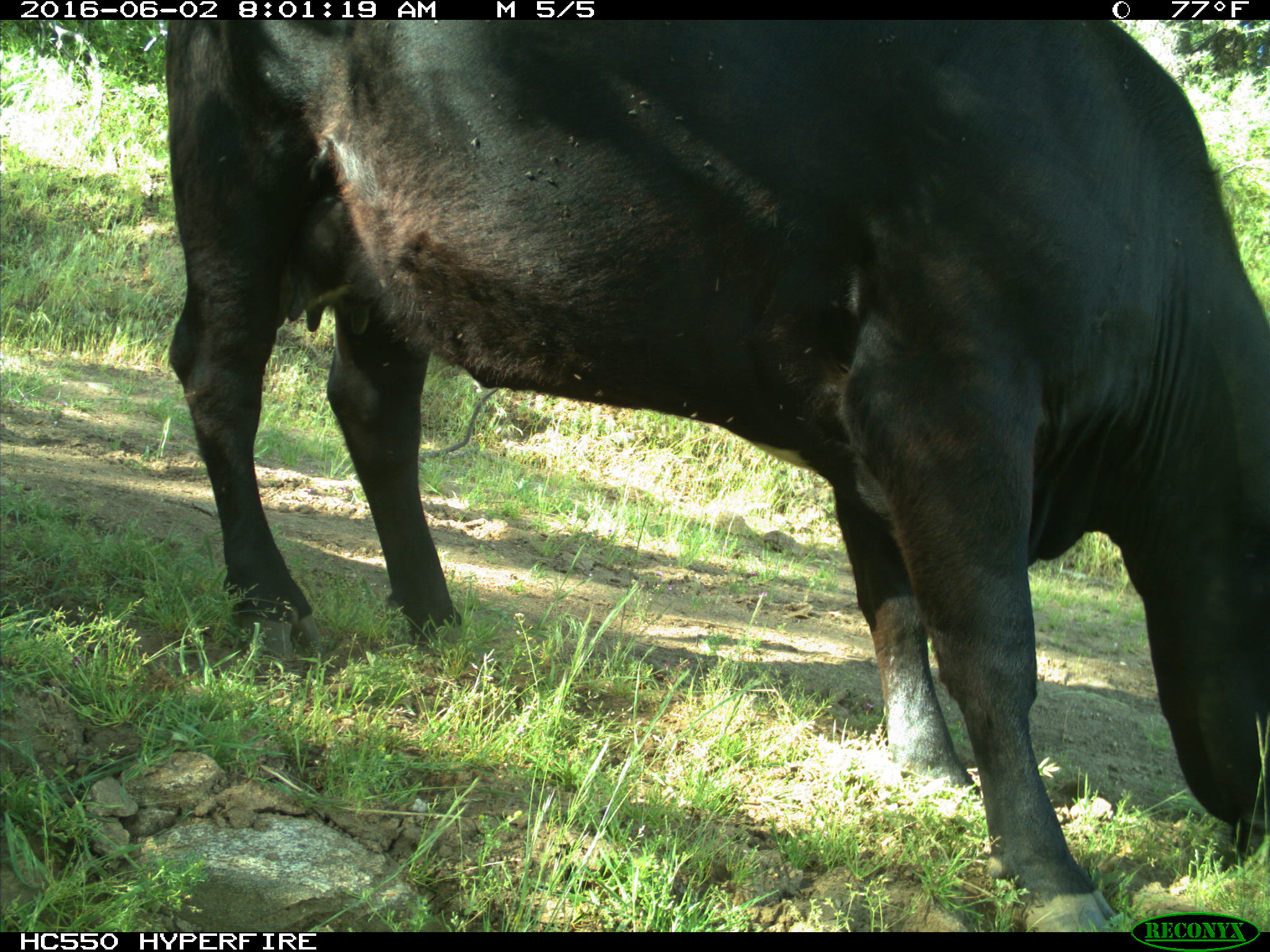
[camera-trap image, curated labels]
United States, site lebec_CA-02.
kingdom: Animalia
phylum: Chordata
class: Mammalia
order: Artiodactyla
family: Bovidae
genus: Bos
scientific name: Bos taurus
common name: domestic cow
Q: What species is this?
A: Bos taurus (domestic cow).